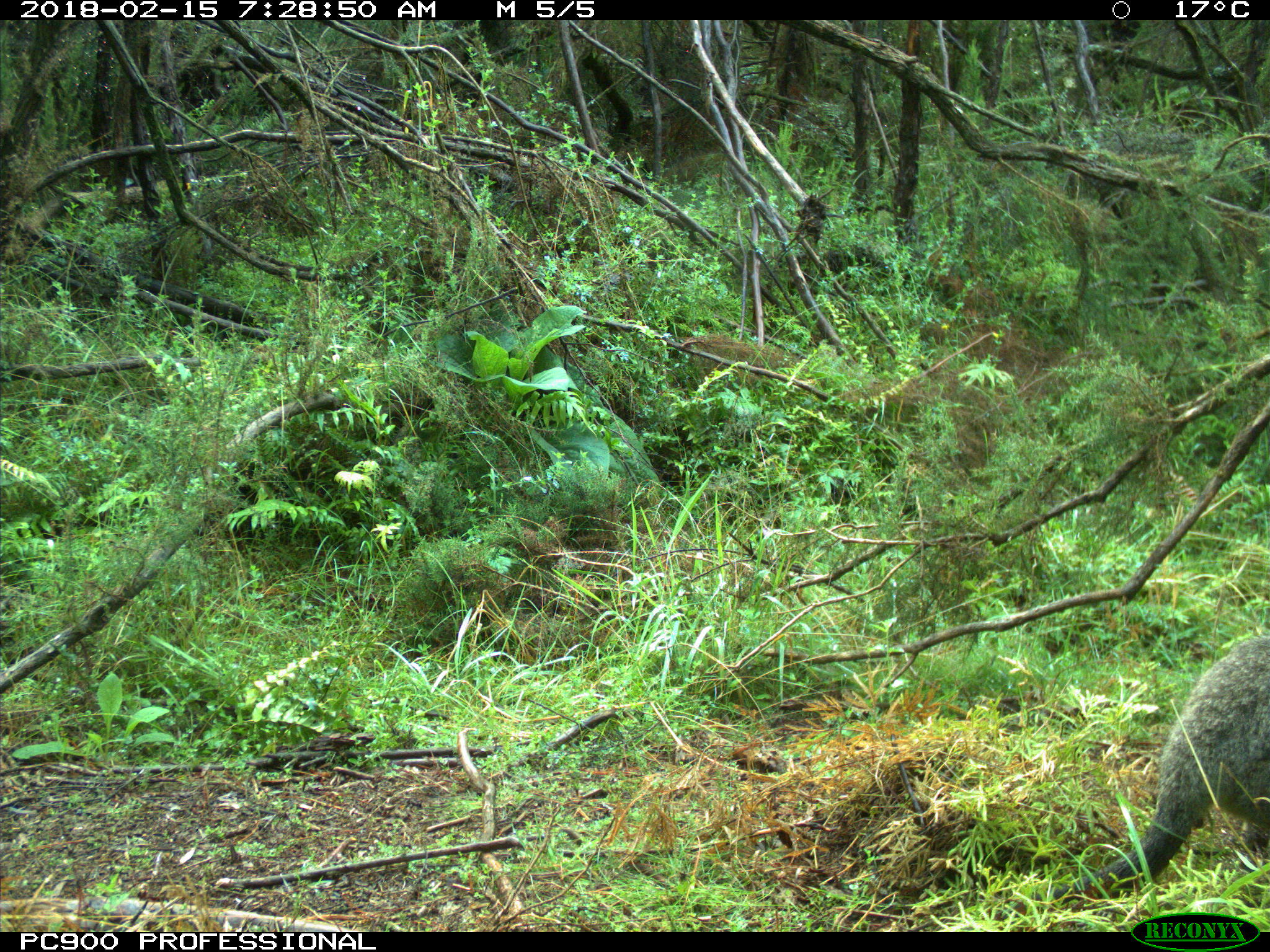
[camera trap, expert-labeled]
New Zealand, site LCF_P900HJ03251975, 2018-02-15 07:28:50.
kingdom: Animalia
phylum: Chordata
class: Mammalia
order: Diprotodontia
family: Macropodidae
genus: Notamacropus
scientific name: Notamacropus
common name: wallaby